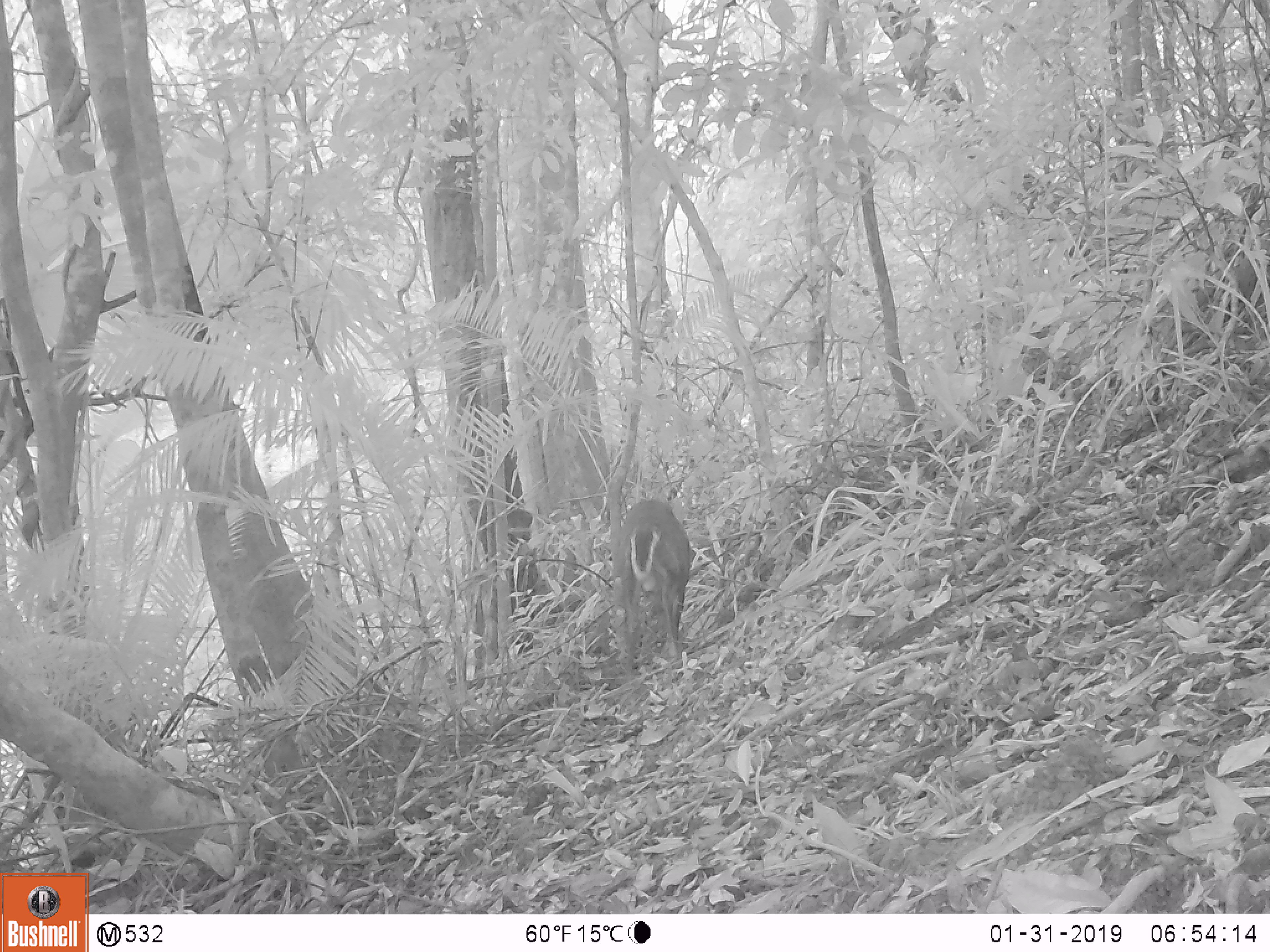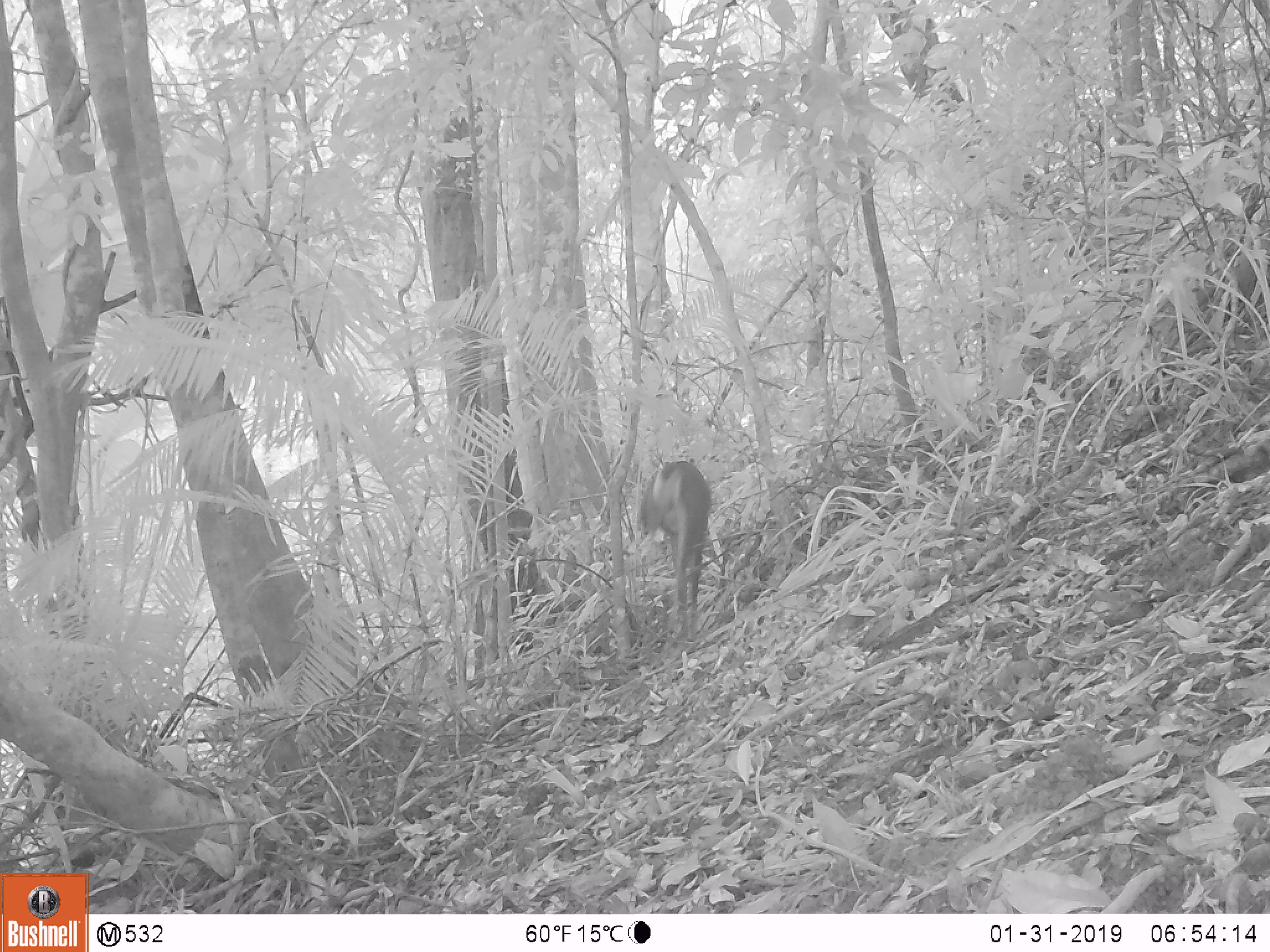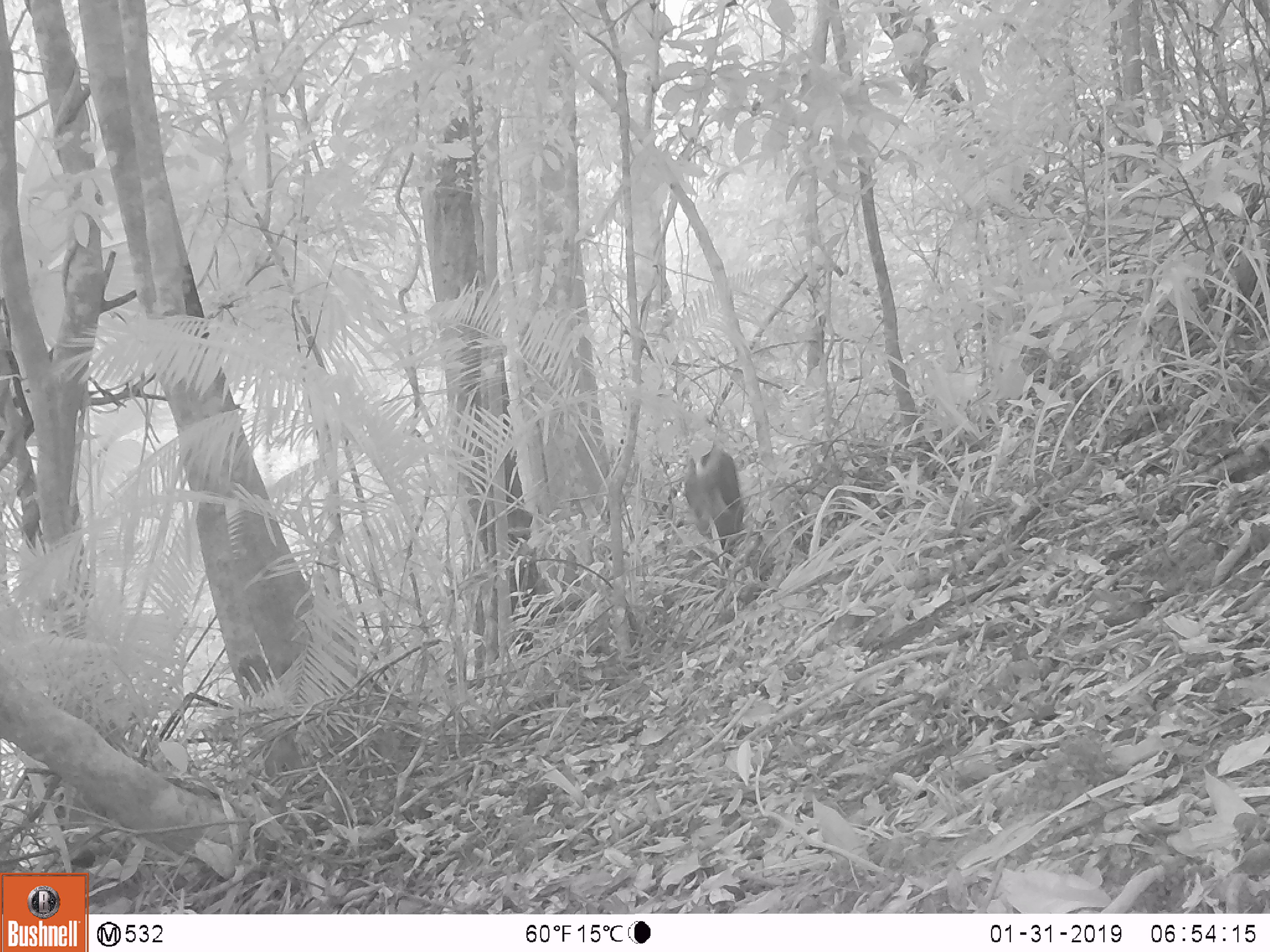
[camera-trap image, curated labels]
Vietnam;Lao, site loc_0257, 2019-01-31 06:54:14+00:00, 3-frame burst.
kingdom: Animalia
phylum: Chordata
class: Mammalia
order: Artiodactyla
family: Cervidae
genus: Muntiacus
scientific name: Muntiacus rooseveltorum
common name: roosevelt's muntjac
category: roosevelts muntjac group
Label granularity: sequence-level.